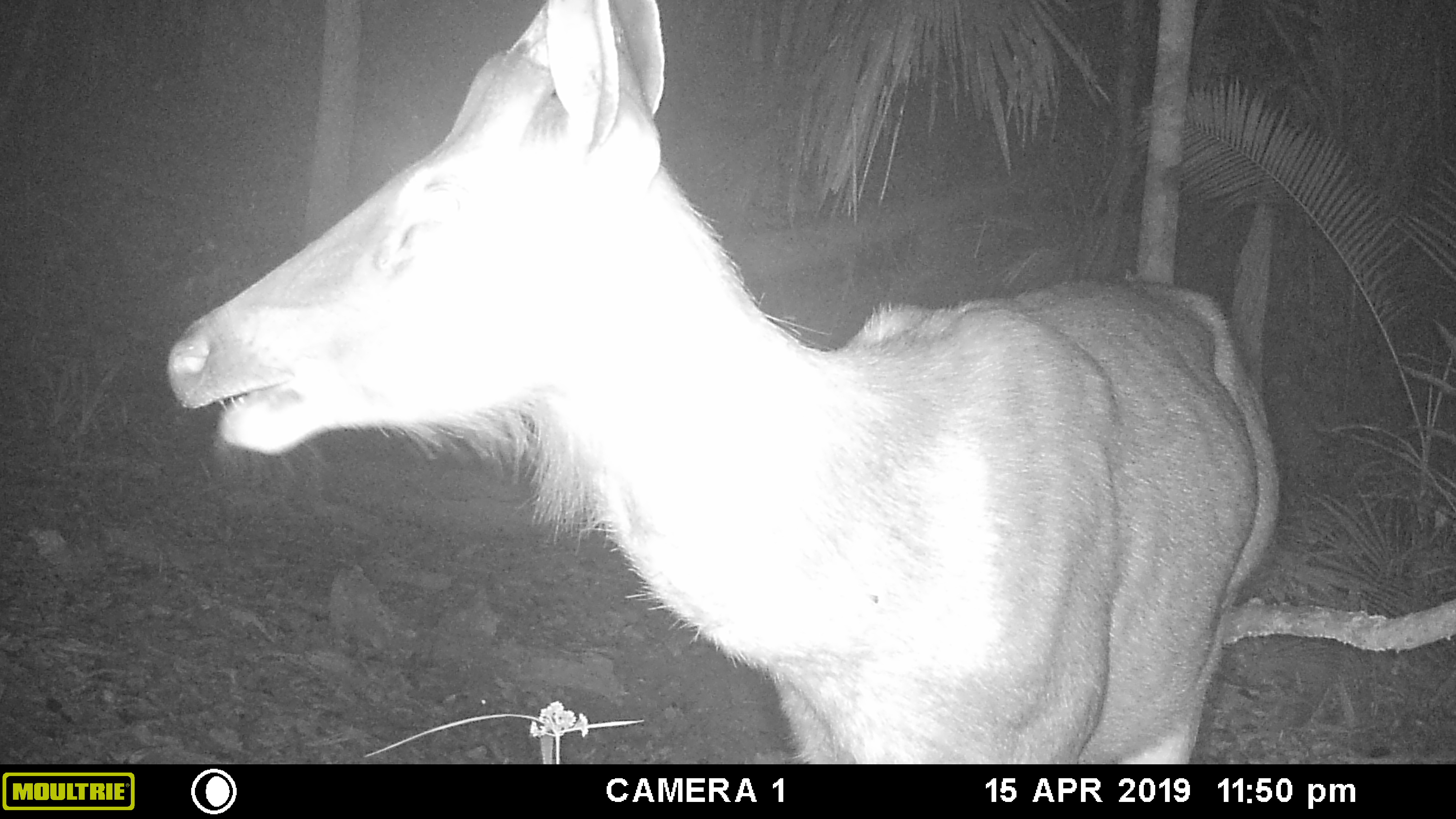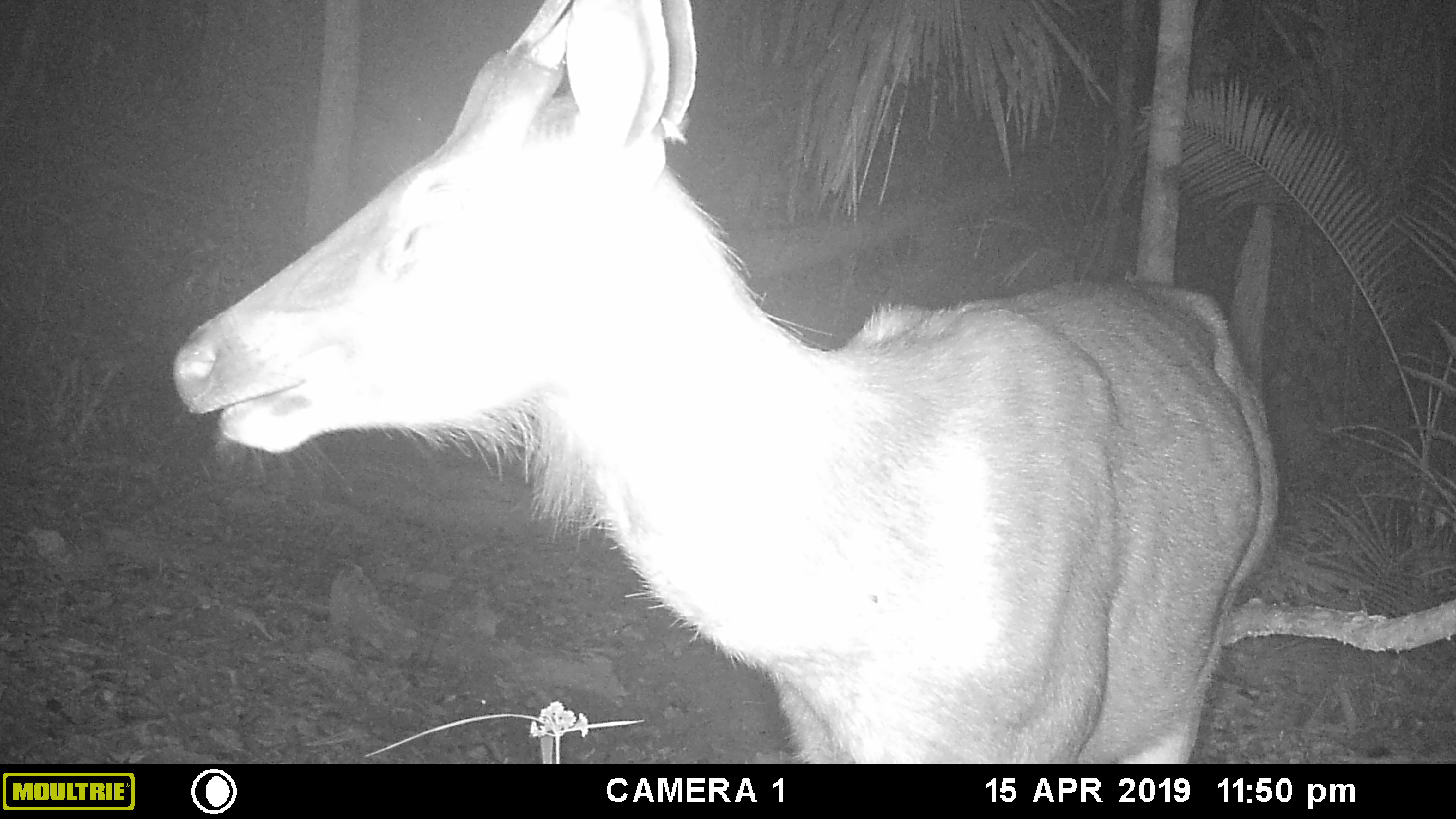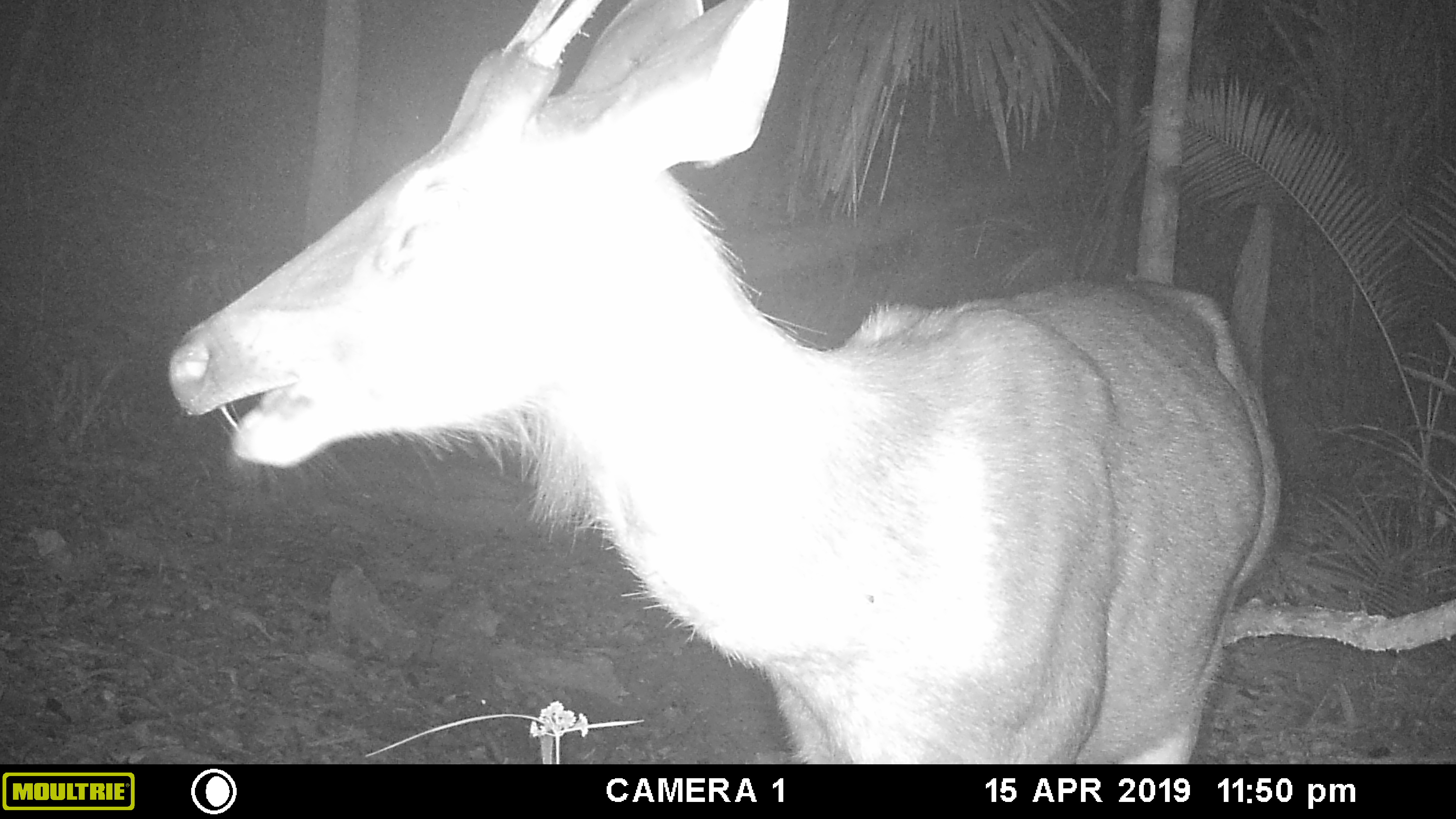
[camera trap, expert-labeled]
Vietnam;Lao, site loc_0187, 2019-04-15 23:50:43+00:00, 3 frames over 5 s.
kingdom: Animalia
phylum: Chordata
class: Mammalia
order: Artiodactyla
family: Cervidae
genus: Rusa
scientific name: Rusa unicolor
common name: sambar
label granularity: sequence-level